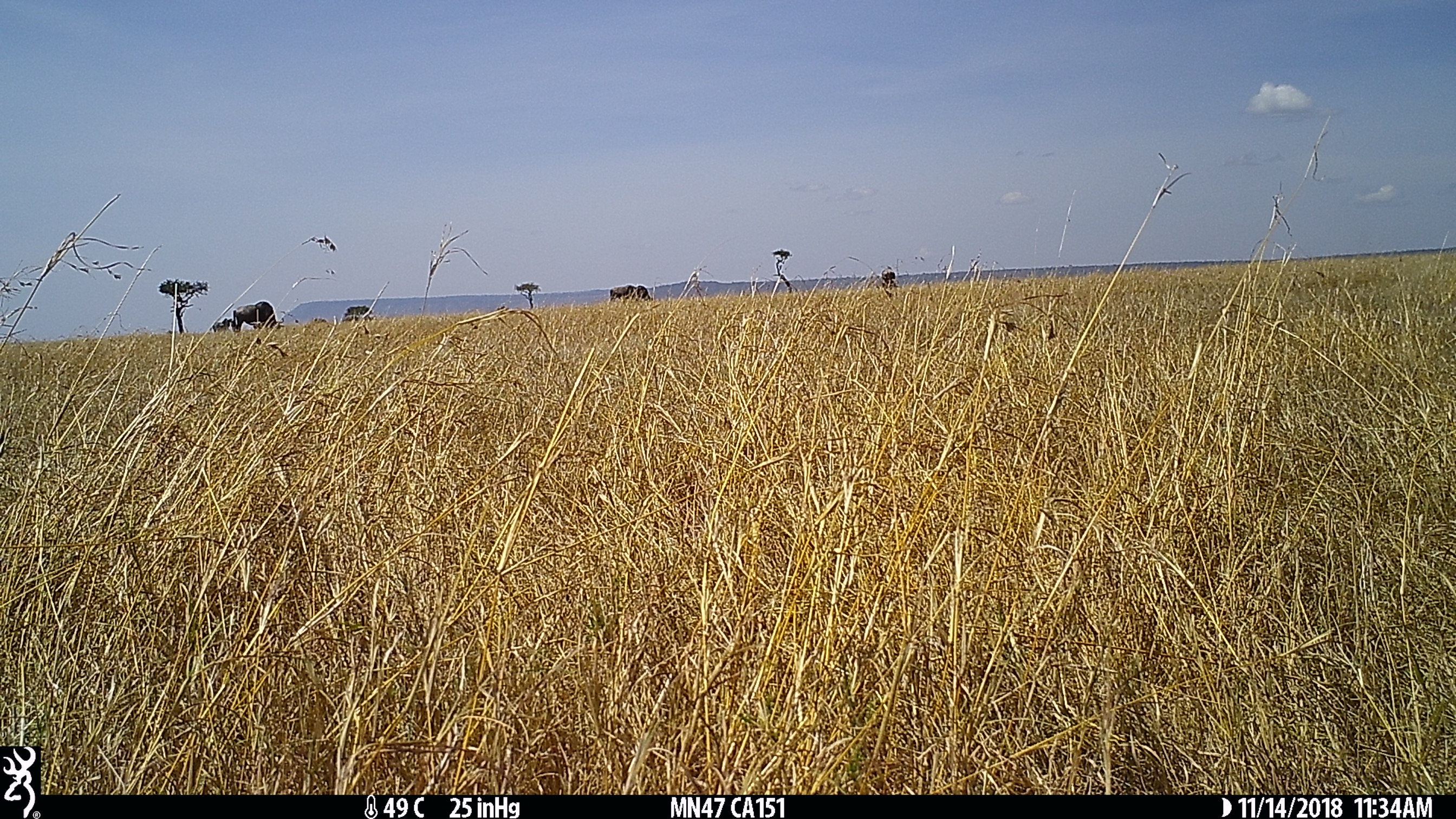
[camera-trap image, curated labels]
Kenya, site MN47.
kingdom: Animalia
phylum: Chordata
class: Mammalia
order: Artiodactyla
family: Bovidae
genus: Connochaetes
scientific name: Connochaetes taurinus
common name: blue wildebeest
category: wildebeest